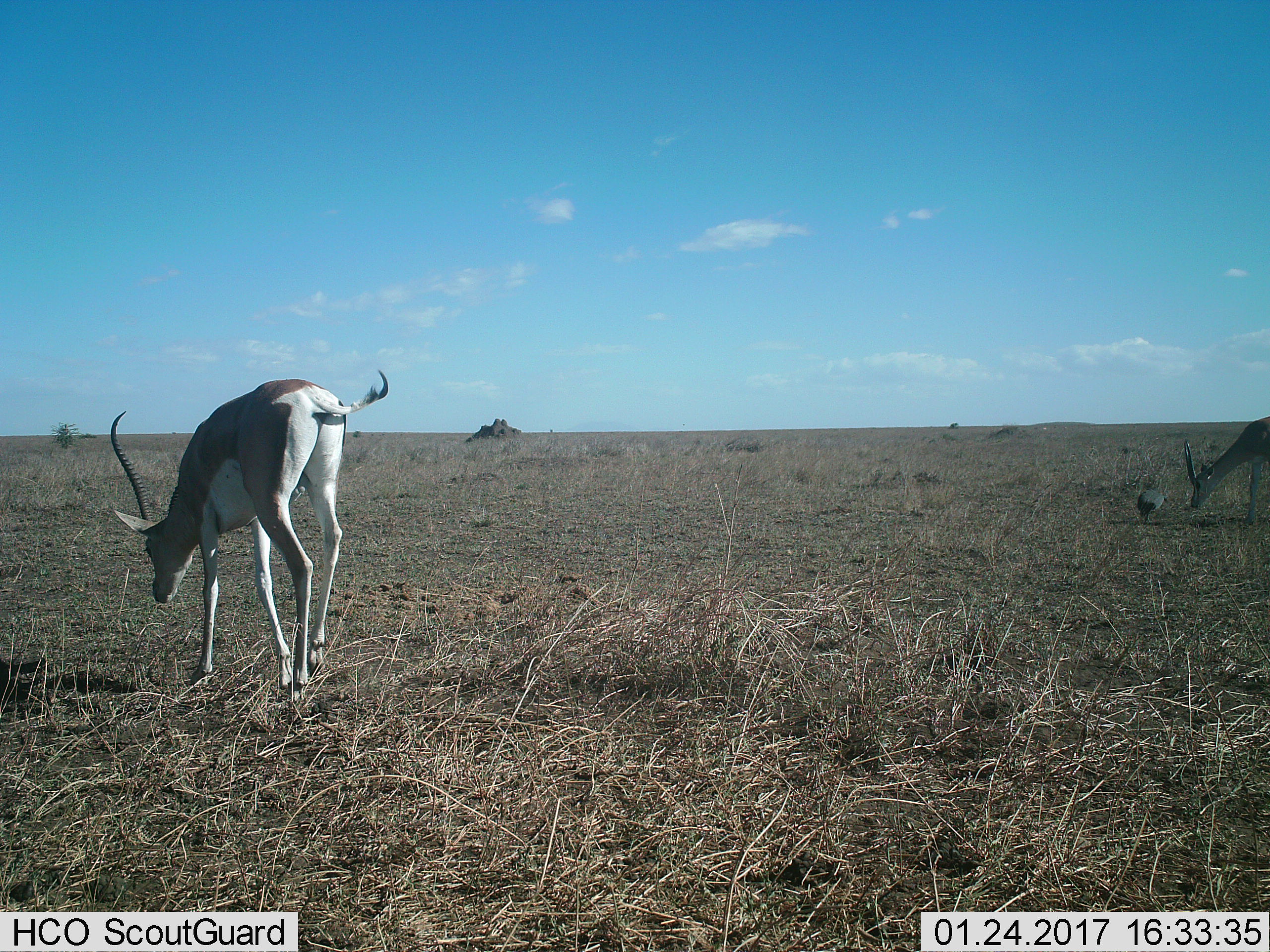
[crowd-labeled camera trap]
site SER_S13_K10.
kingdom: Animalia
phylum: Chordata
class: Mammalia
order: Artiodactyla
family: Bovidae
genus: Nanger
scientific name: Nanger granti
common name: grant's gazelle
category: gazellegrants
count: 2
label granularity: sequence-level